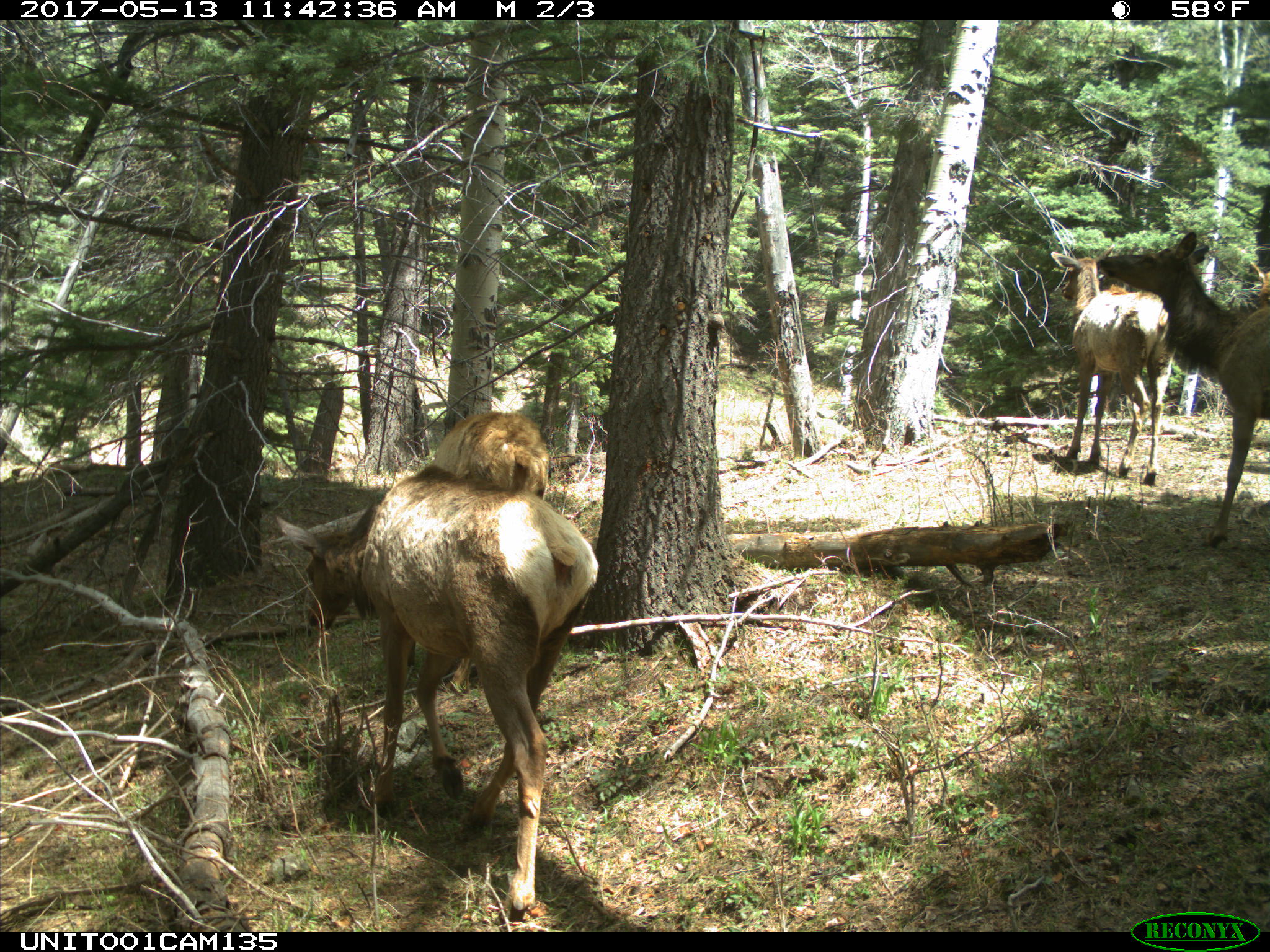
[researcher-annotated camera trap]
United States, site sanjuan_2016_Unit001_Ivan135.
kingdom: Animalia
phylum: Chordata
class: Mammalia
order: Artiodactyla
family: Cervidae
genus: Cervus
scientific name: Cervus elaphus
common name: red deer